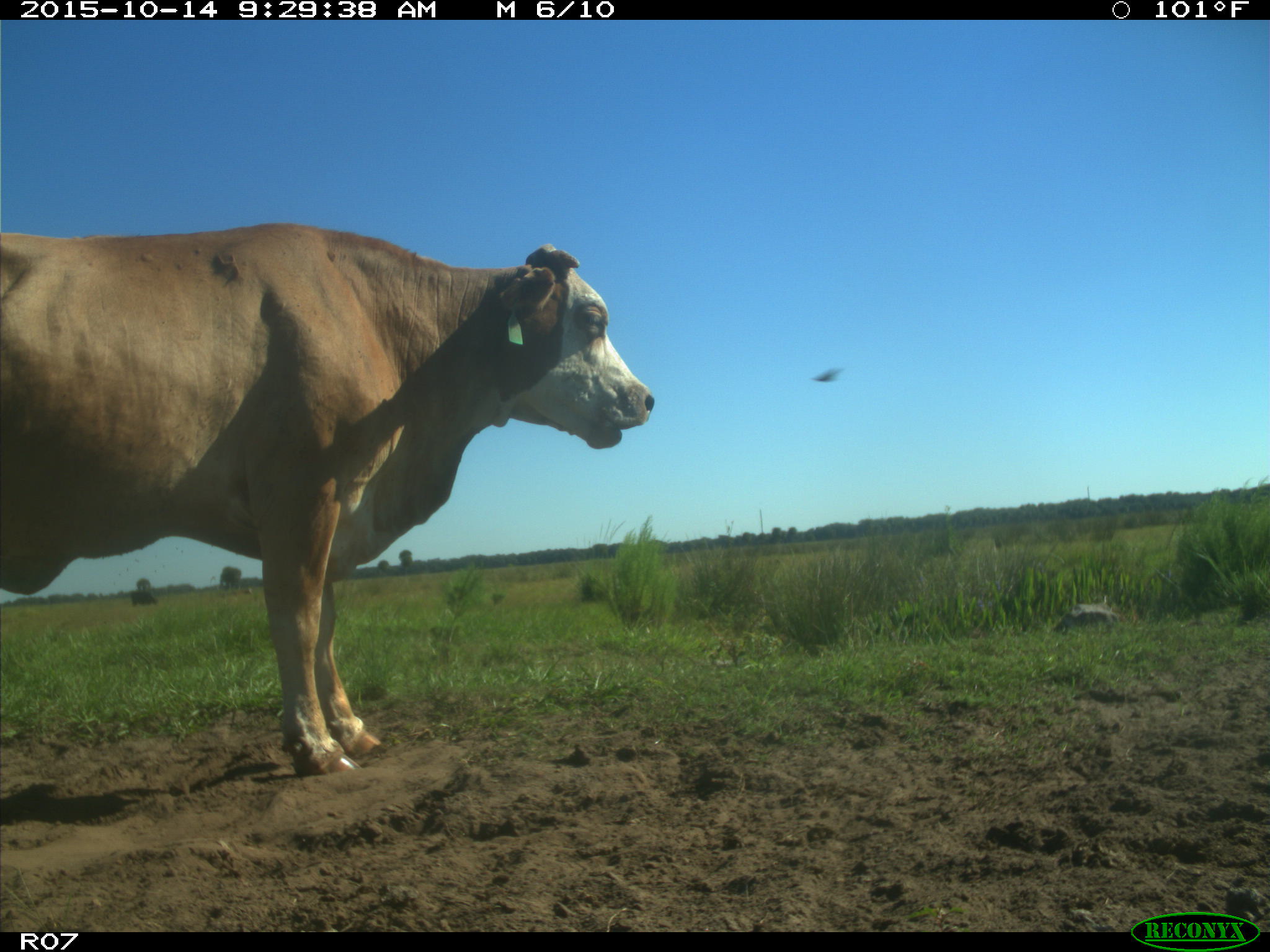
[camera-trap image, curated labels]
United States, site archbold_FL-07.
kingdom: Animalia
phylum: Chordata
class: Mammalia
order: Artiodactyla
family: Bovidae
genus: Bos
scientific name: Bos taurus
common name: domestic cow